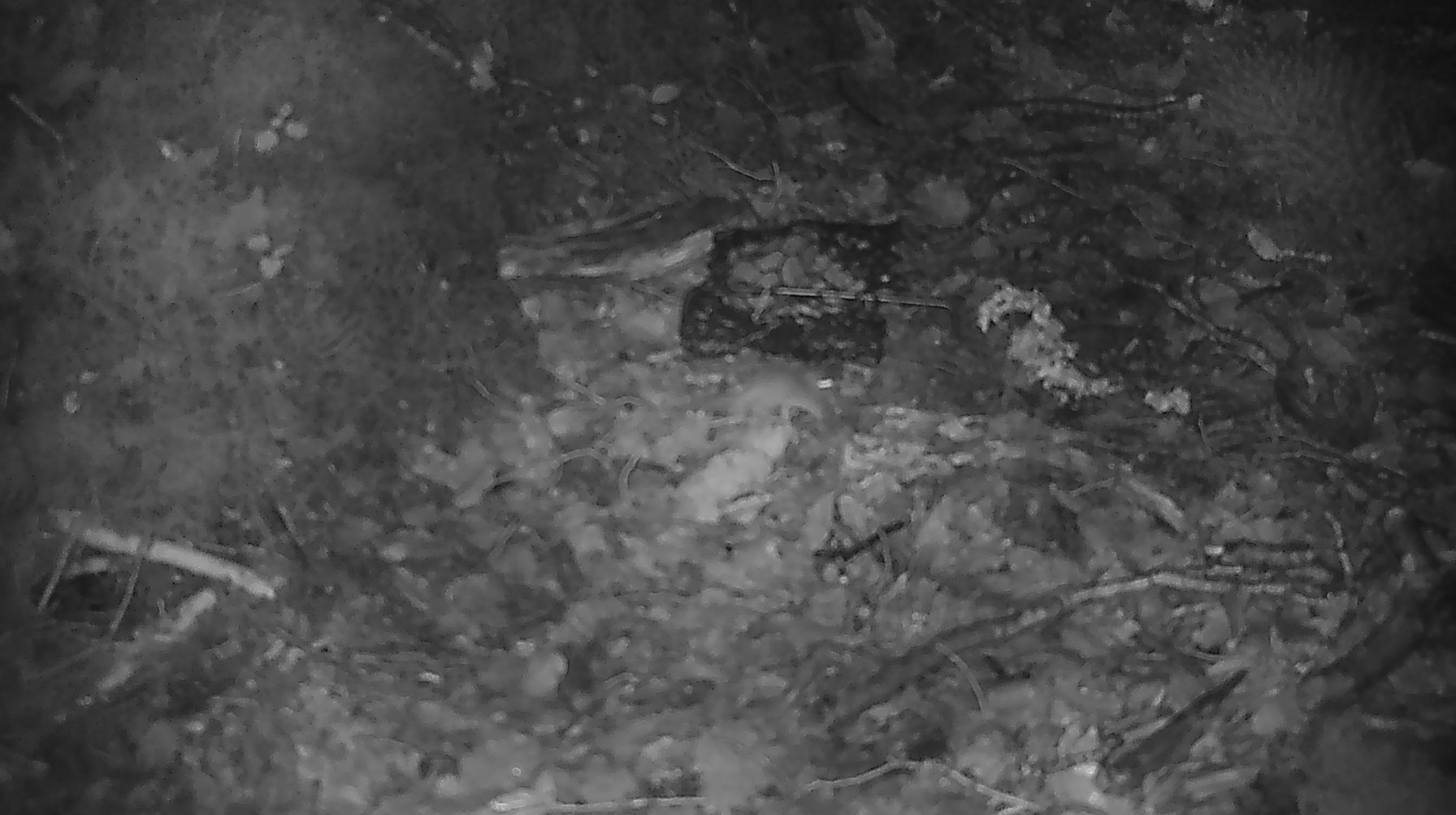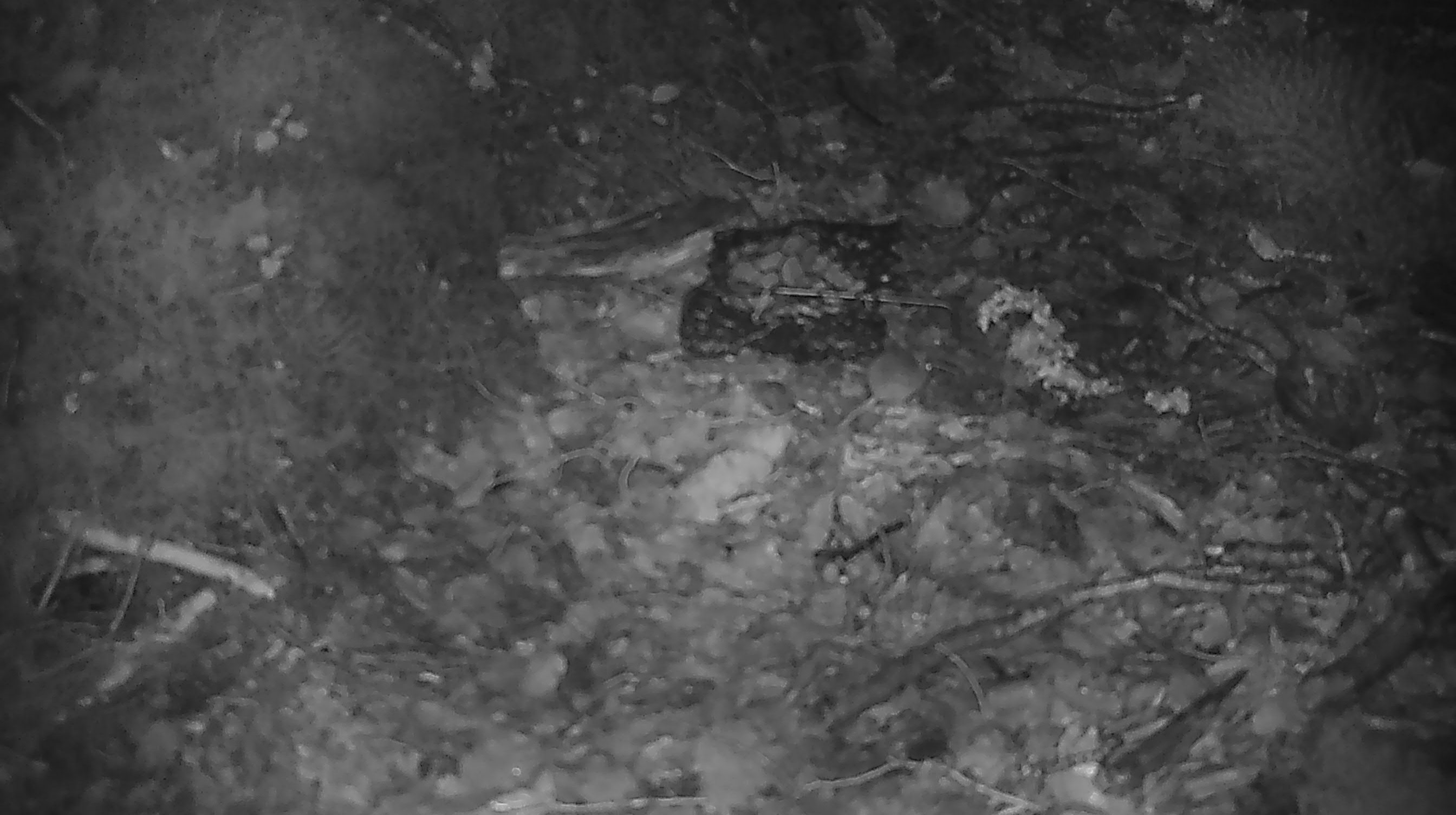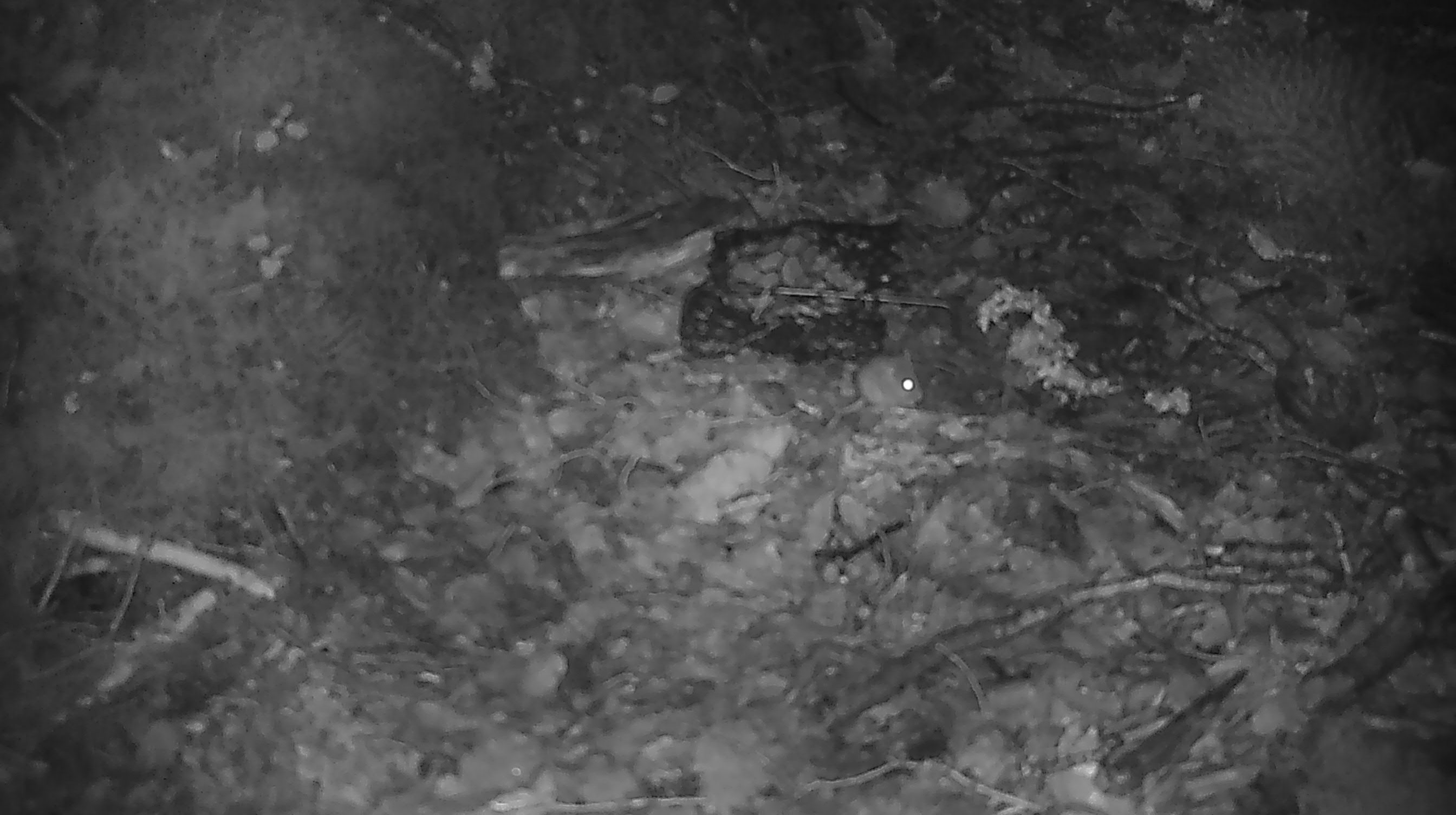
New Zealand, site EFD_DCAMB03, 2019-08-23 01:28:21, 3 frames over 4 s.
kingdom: Animalia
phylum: Chordata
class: Mammalia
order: Rodentia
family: Muridae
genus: Mus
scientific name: Mus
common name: mouse